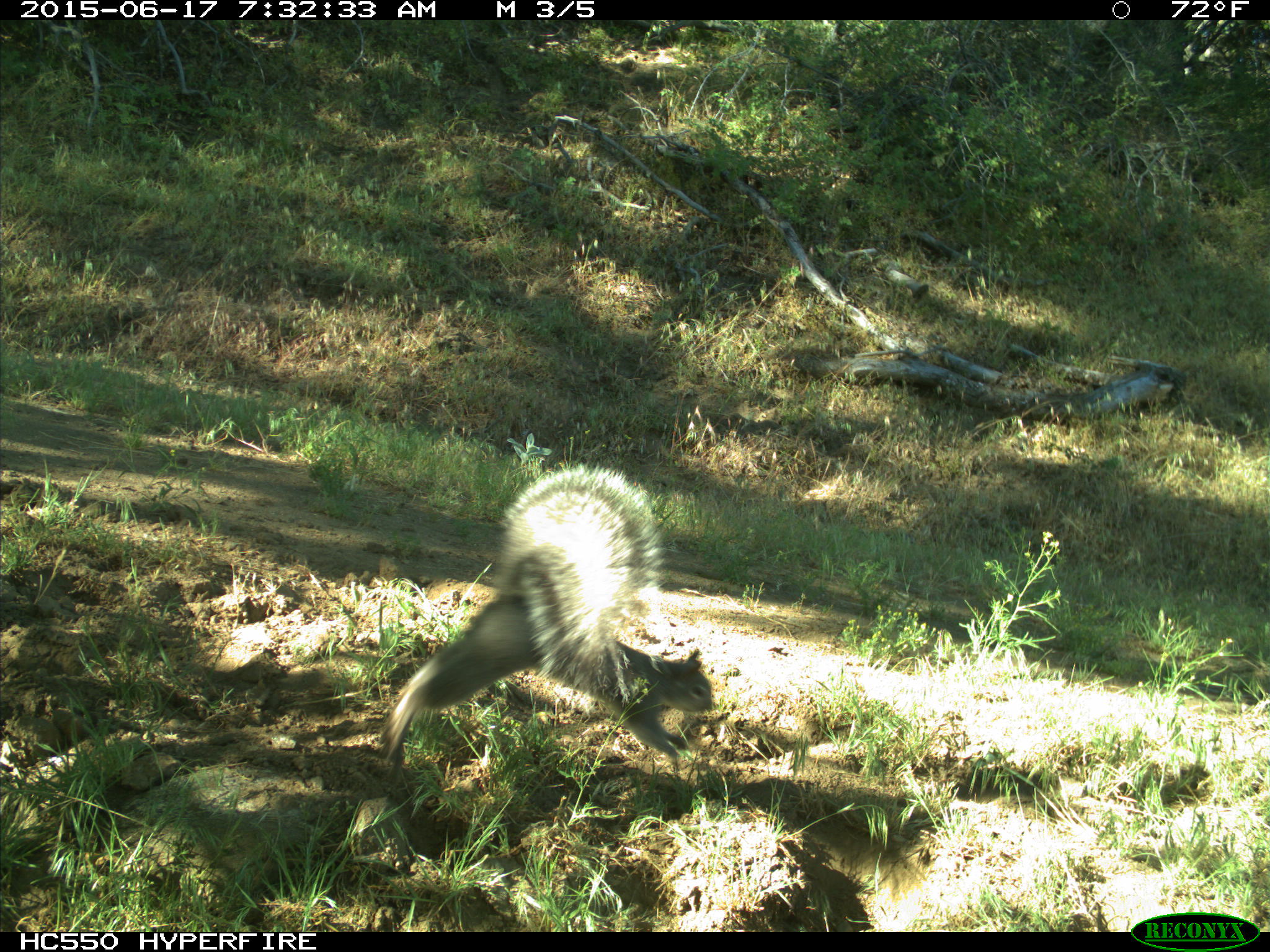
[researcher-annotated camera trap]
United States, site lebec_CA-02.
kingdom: Animalia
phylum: Chordata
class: Mammalia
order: Rodentia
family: Sciuridae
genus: Sciurus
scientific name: Sciurus carolinensis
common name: eastern gray squirrel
Sciurus carolinensis (eastern gray squirrel).